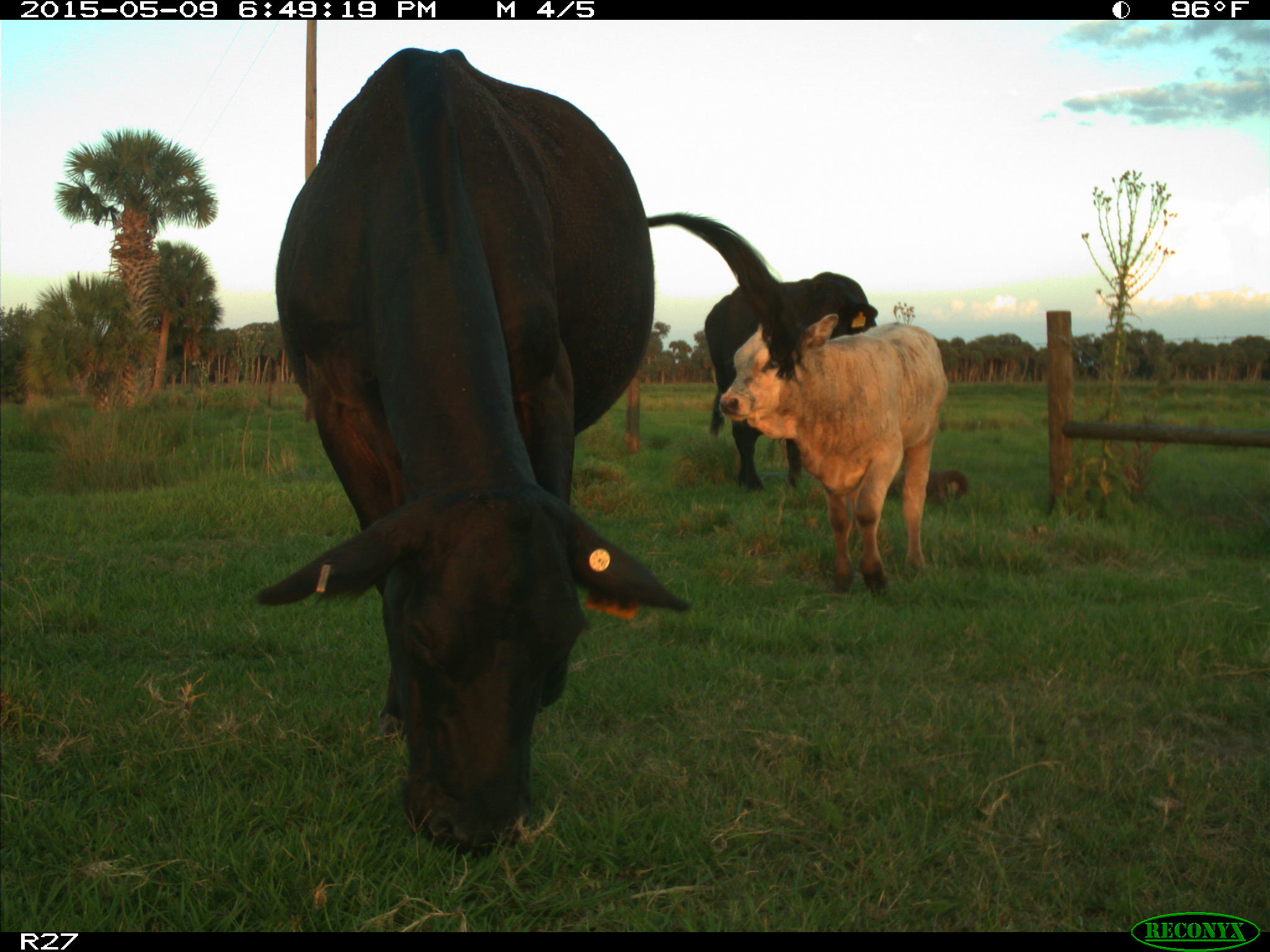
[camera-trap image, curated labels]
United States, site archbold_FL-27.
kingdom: Animalia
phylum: Chordata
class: Mammalia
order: Artiodactyla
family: Bovidae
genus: Bos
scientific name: Bos taurus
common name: domestic cow